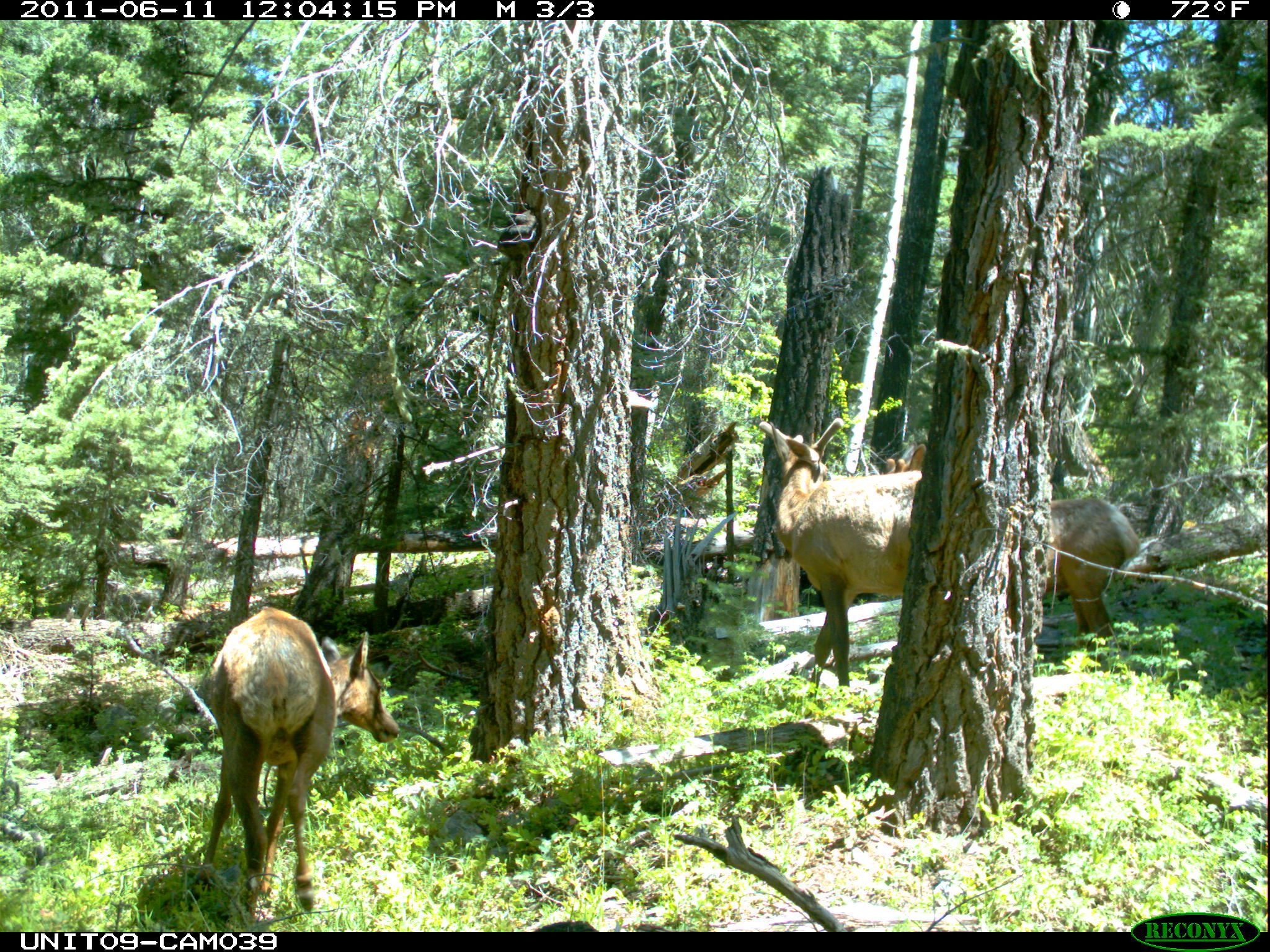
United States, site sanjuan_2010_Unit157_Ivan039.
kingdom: Animalia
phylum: Chordata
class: Mammalia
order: Artiodactyla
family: Cervidae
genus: Cervus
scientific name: Cervus elaphus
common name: red deer